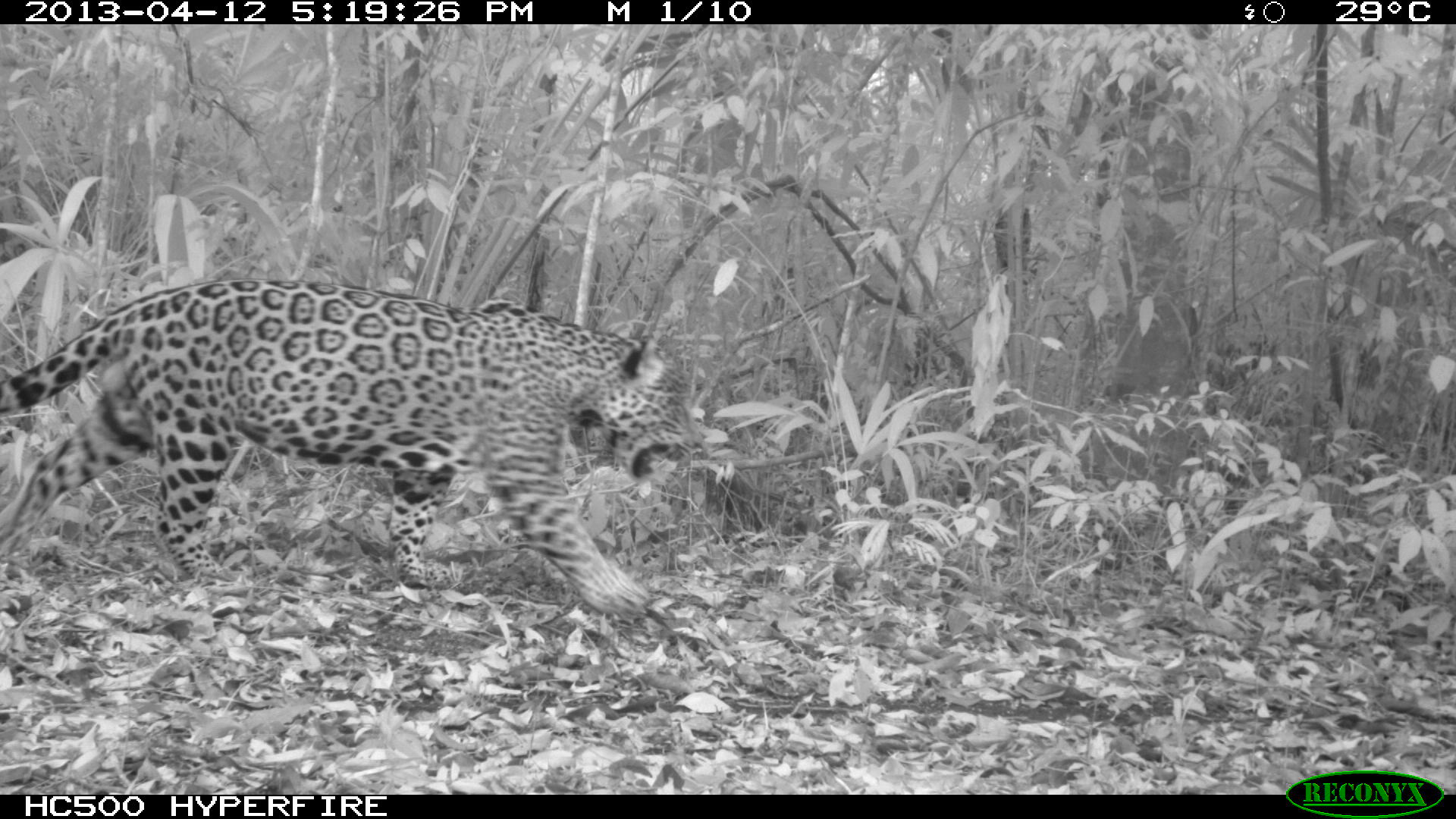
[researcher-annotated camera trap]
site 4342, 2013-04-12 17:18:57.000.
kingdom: Animalia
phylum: Chordata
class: Mammalia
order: Carnivora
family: Felidae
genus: Panthera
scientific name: Panthera onca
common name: jaguar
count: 1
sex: male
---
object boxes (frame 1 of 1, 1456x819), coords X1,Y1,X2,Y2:
panthera onca: 0,277,699,624